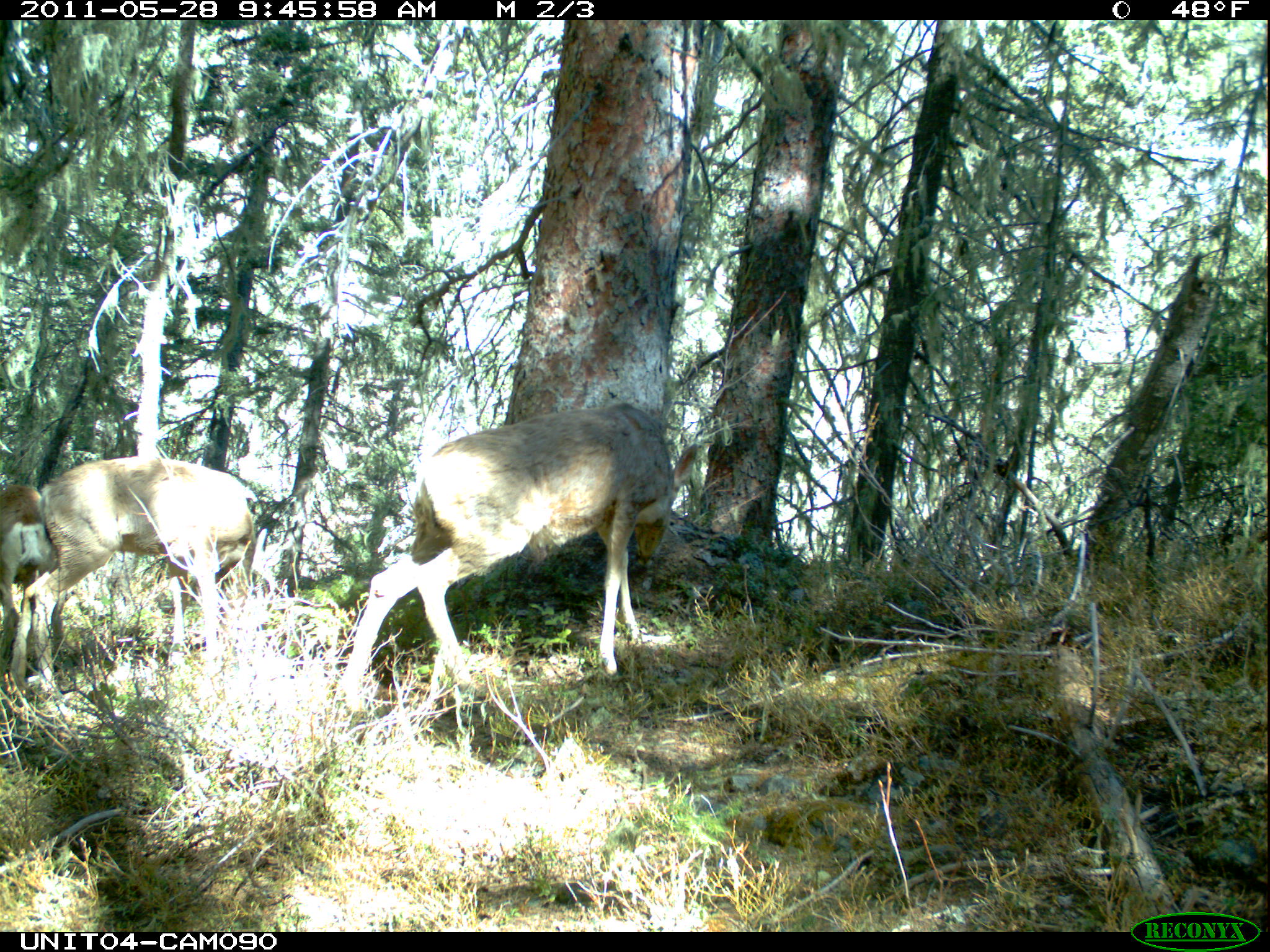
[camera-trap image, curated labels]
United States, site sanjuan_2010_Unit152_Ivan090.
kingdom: Animalia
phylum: Chordata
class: Mammalia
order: Artiodactyla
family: Cervidae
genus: Odocoileus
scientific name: Odocoileus hemionus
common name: mule deer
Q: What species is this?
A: Odocoileus hemionus (mule deer).